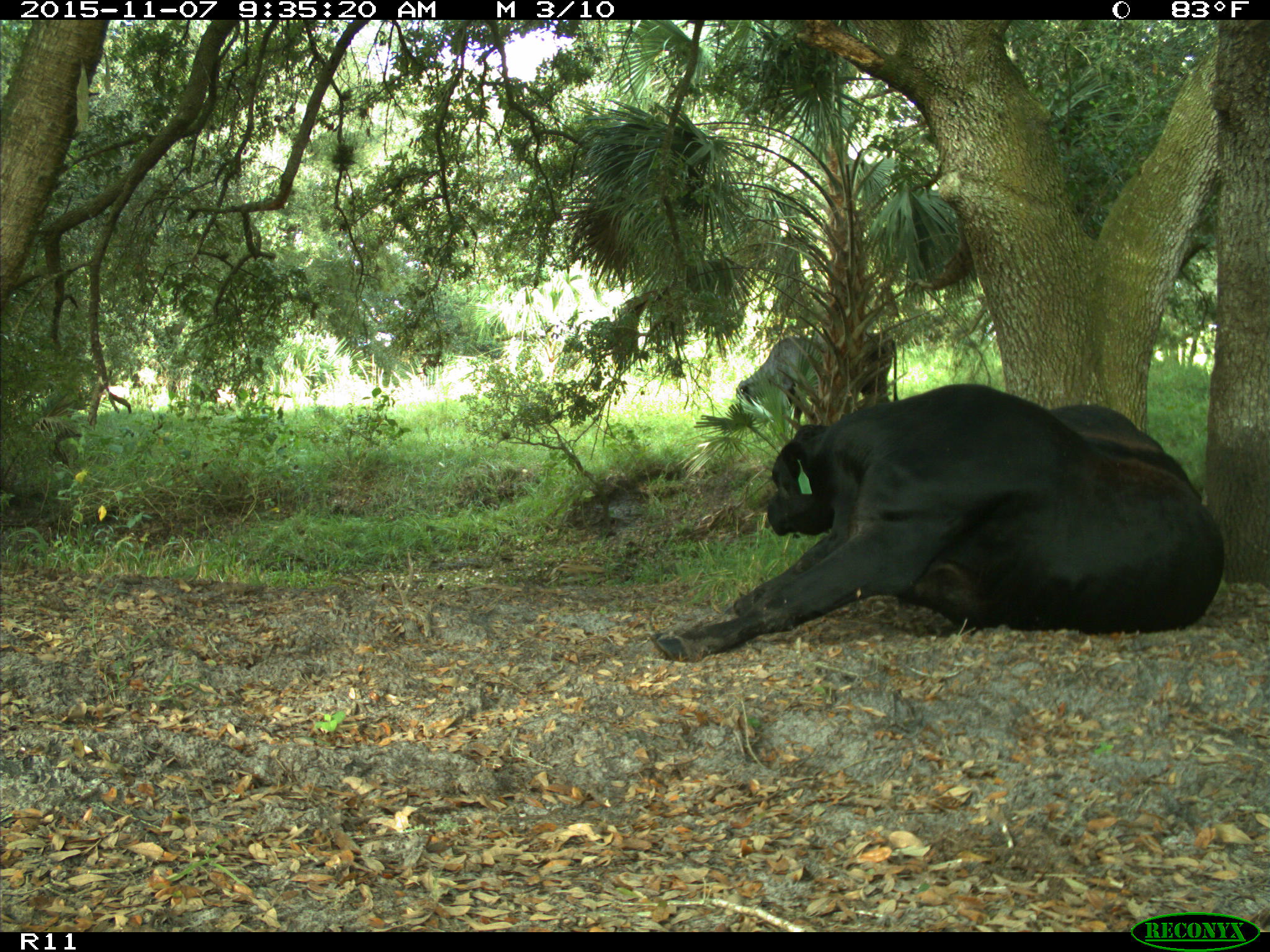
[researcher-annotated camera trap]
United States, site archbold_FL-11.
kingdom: Animalia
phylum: Chordata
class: Mammalia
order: Artiodactyla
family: Bovidae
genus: Bos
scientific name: Bos taurus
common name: domestic cow